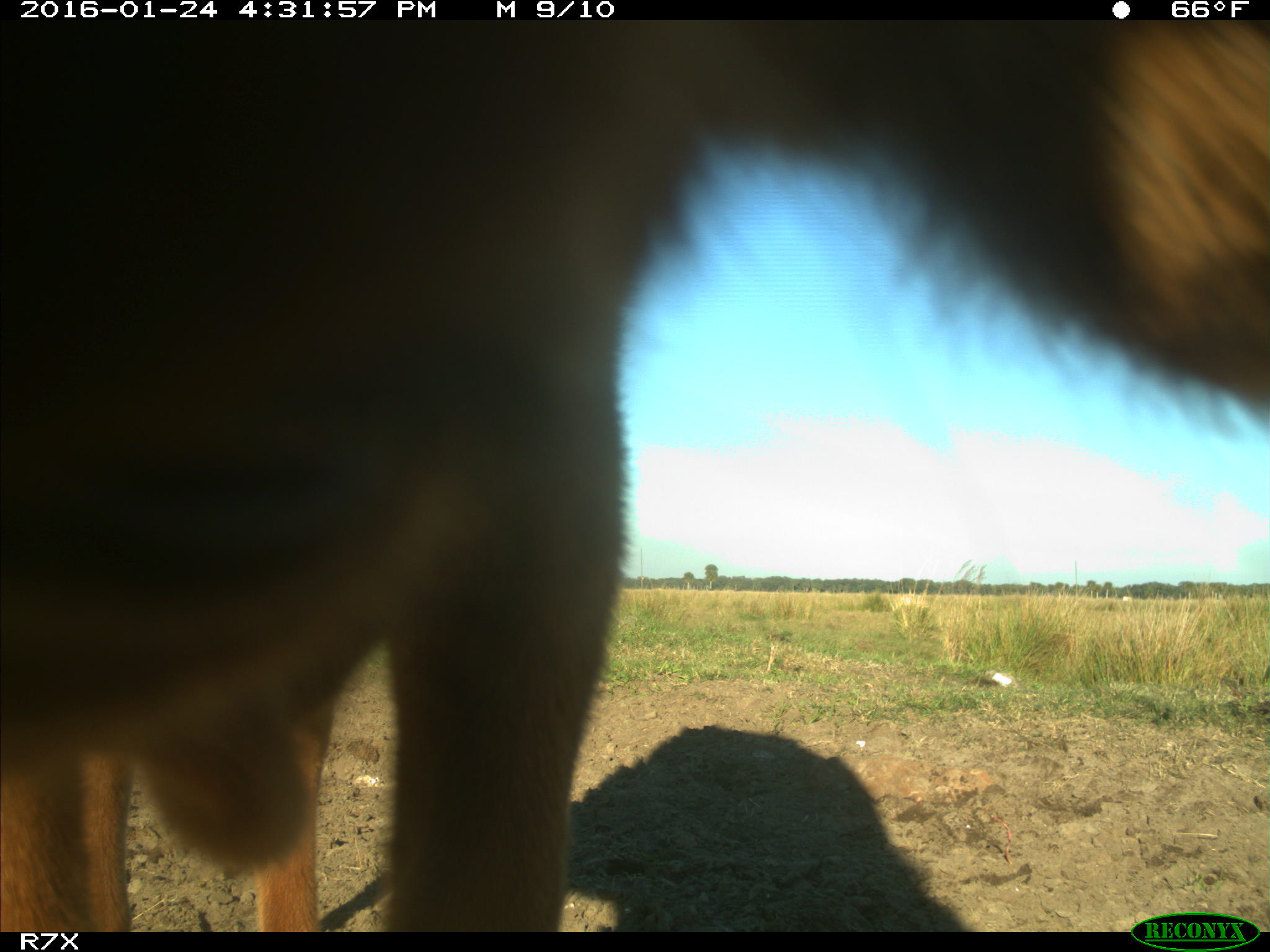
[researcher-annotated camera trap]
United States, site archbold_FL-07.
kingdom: Animalia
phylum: Chordata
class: Mammalia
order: Artiodactyla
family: Bovidae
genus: Bos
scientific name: Bos taurus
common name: domestic cow